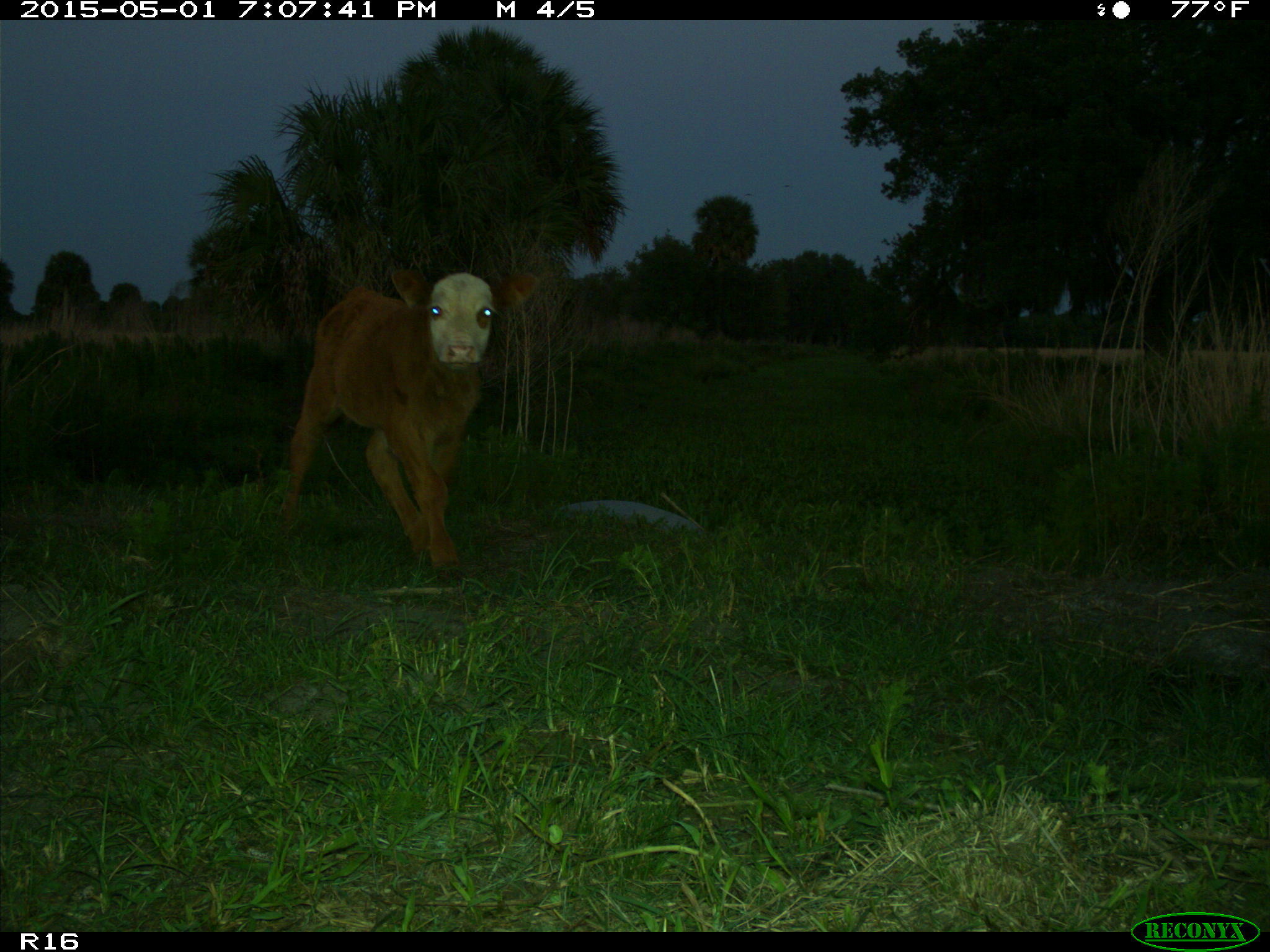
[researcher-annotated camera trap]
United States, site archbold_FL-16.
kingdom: Animalia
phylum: Chordata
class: Mammalia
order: Artiodactyla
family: Bovidae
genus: Bos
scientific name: Bos taurus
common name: domestic cow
Bos taurus (domestic cow).